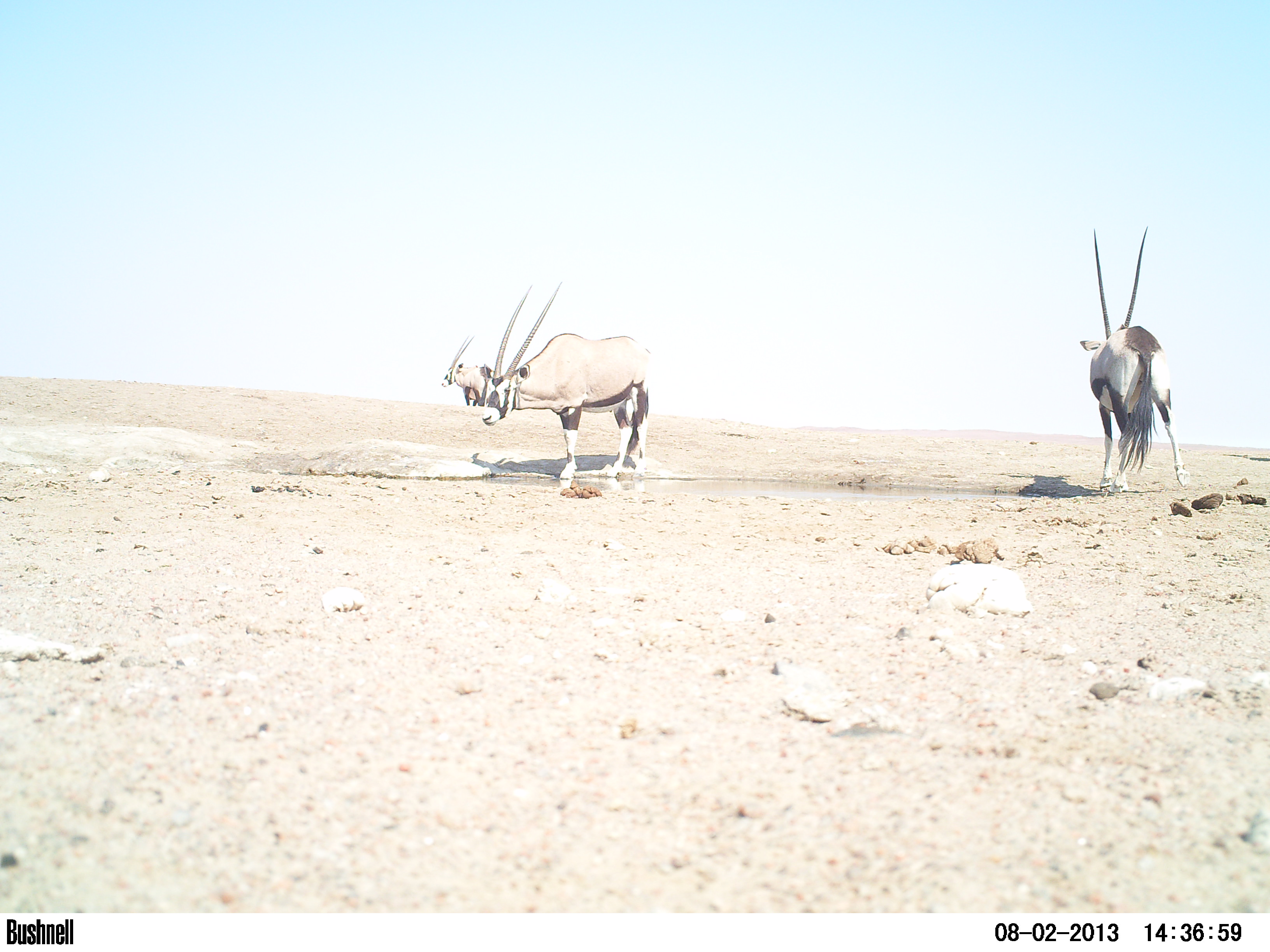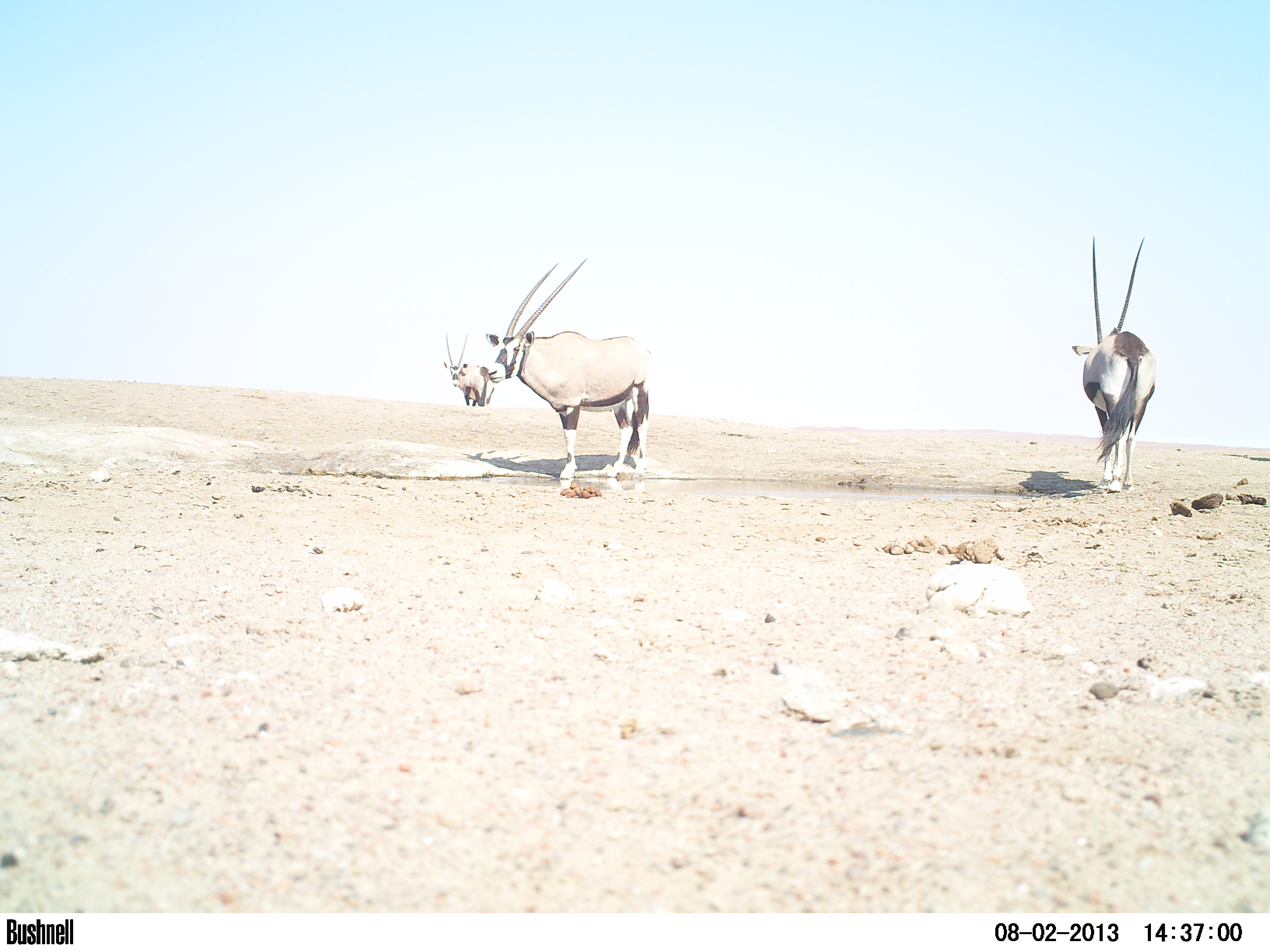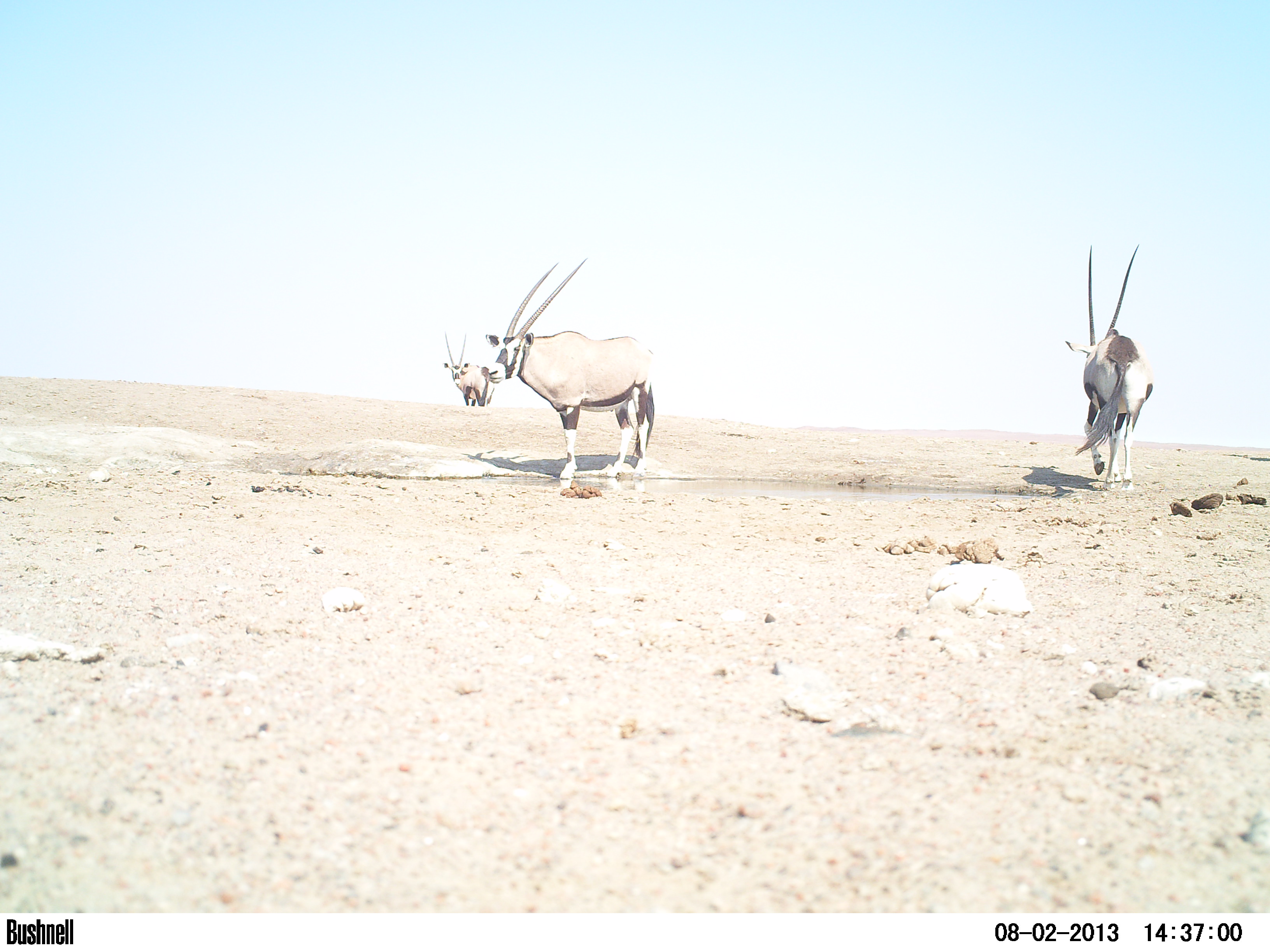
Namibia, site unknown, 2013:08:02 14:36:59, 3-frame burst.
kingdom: Animalia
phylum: Chordata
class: Mammalia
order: Artiodactyla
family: Bovidae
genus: Oryx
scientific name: Oryx gazella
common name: gemsbok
Oryx gazella (gemsbok).